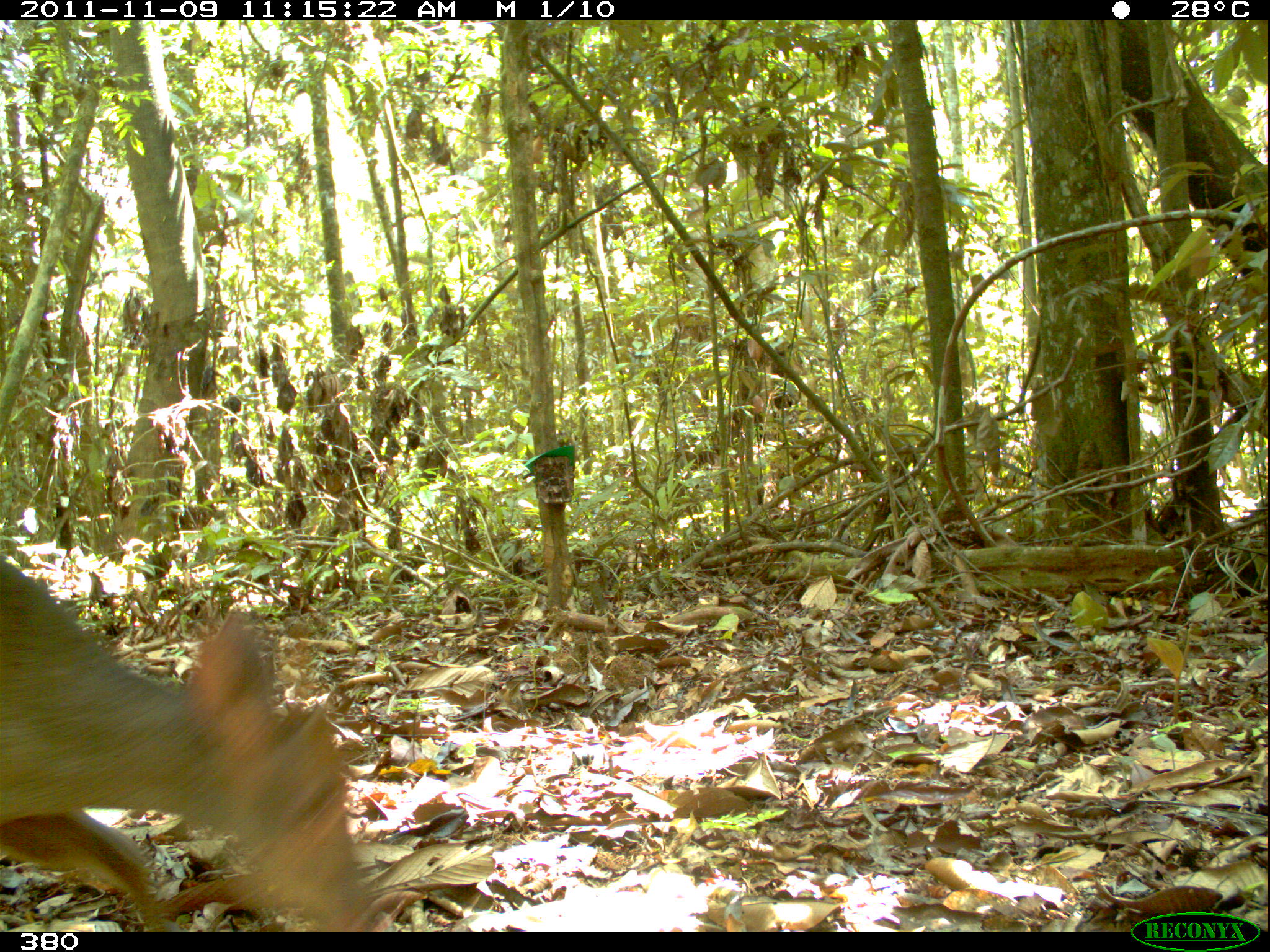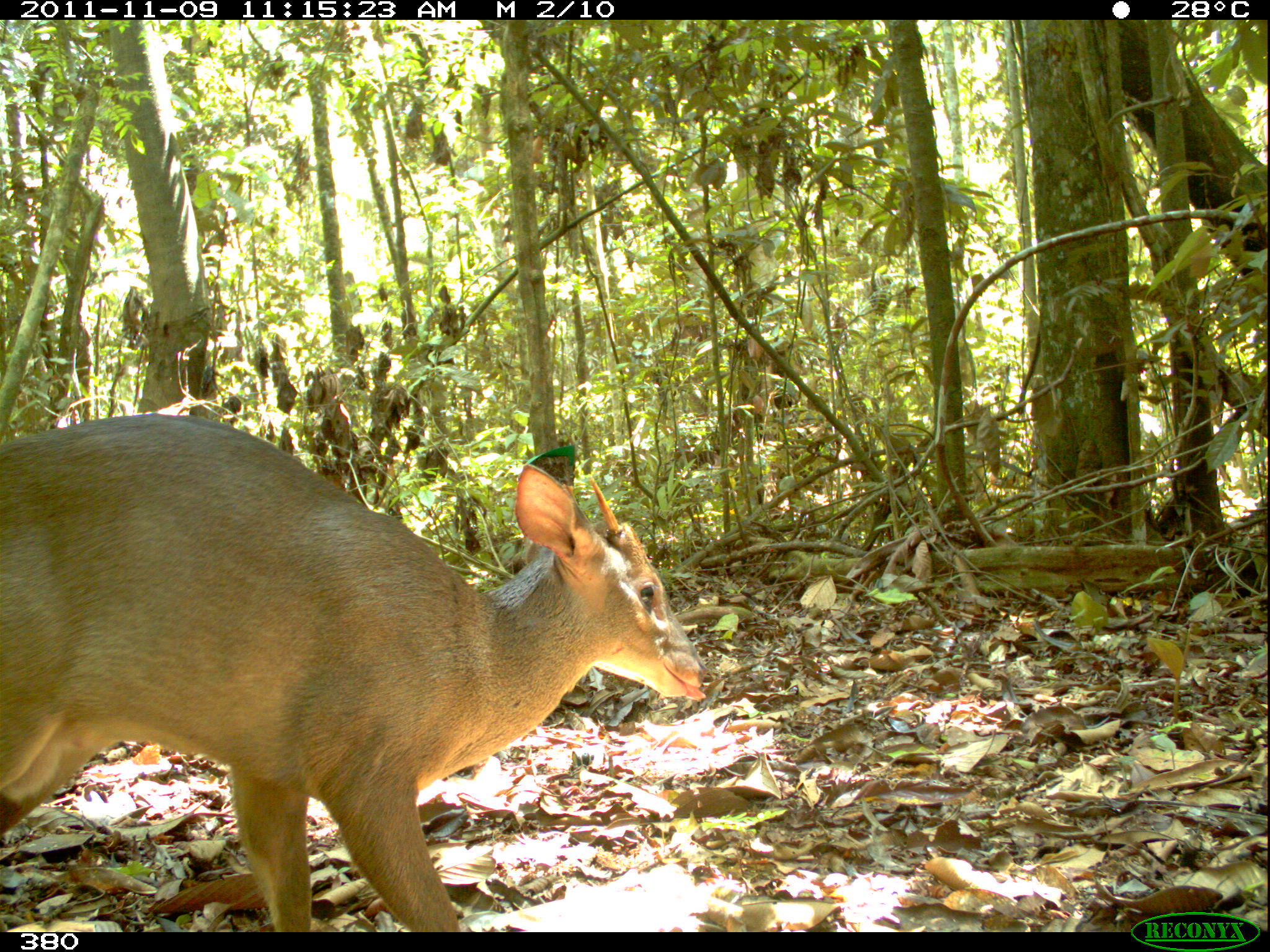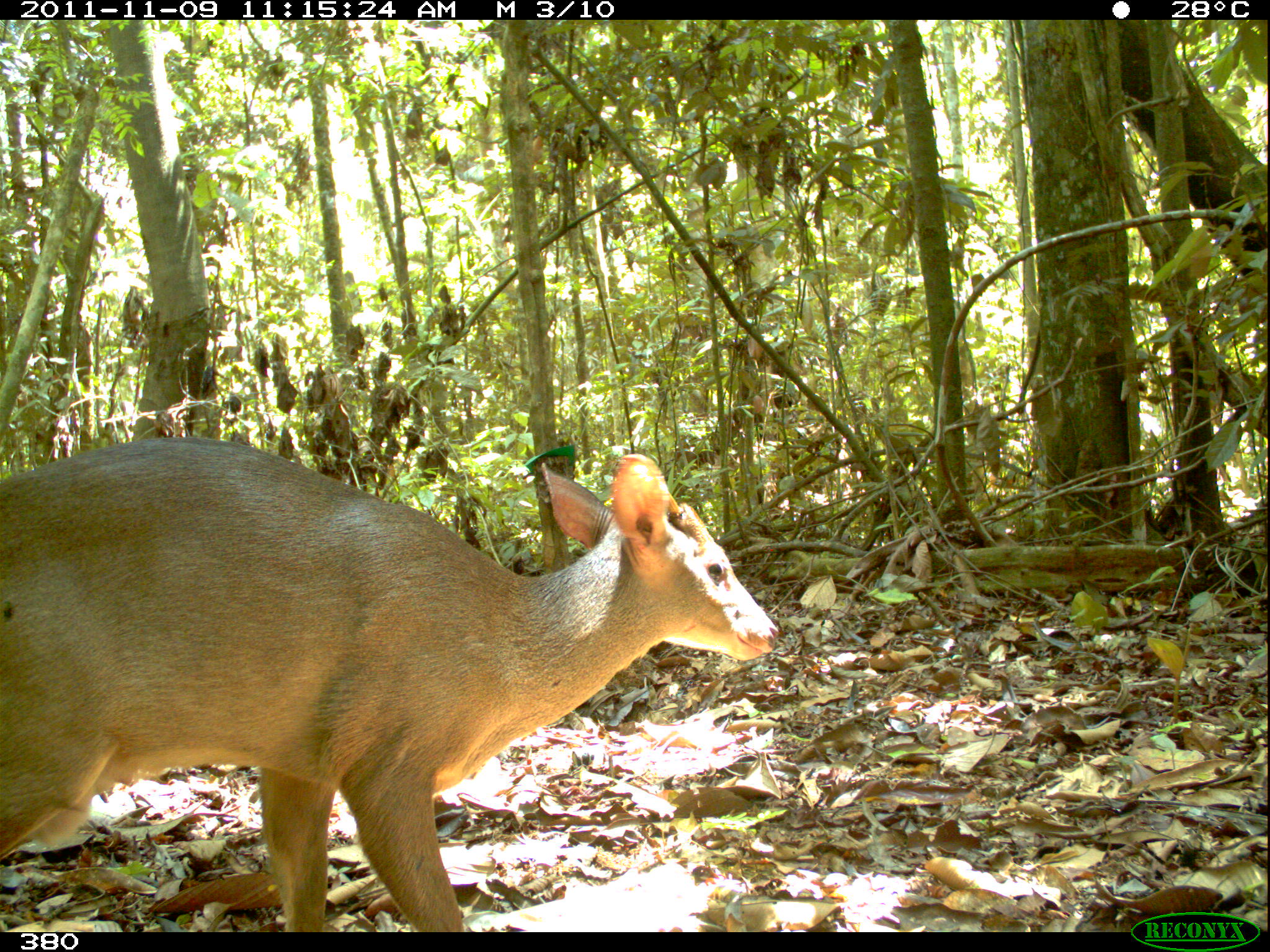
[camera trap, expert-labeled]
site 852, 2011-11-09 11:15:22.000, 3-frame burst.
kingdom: Animalia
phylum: Chordata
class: Mammalia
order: Artiodactyla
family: Cervidae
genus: Mazama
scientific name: Mazama americana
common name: red brocket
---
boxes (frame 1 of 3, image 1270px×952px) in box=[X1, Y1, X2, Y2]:
mazama americana: box=[0, 547, 373, 927]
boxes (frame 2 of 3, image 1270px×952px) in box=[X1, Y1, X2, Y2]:
mazama americana: box=[0, 411, 708, 930]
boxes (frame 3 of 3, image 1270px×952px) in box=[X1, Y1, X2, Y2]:
mazama americana: box=[0, 435, 780, 932]